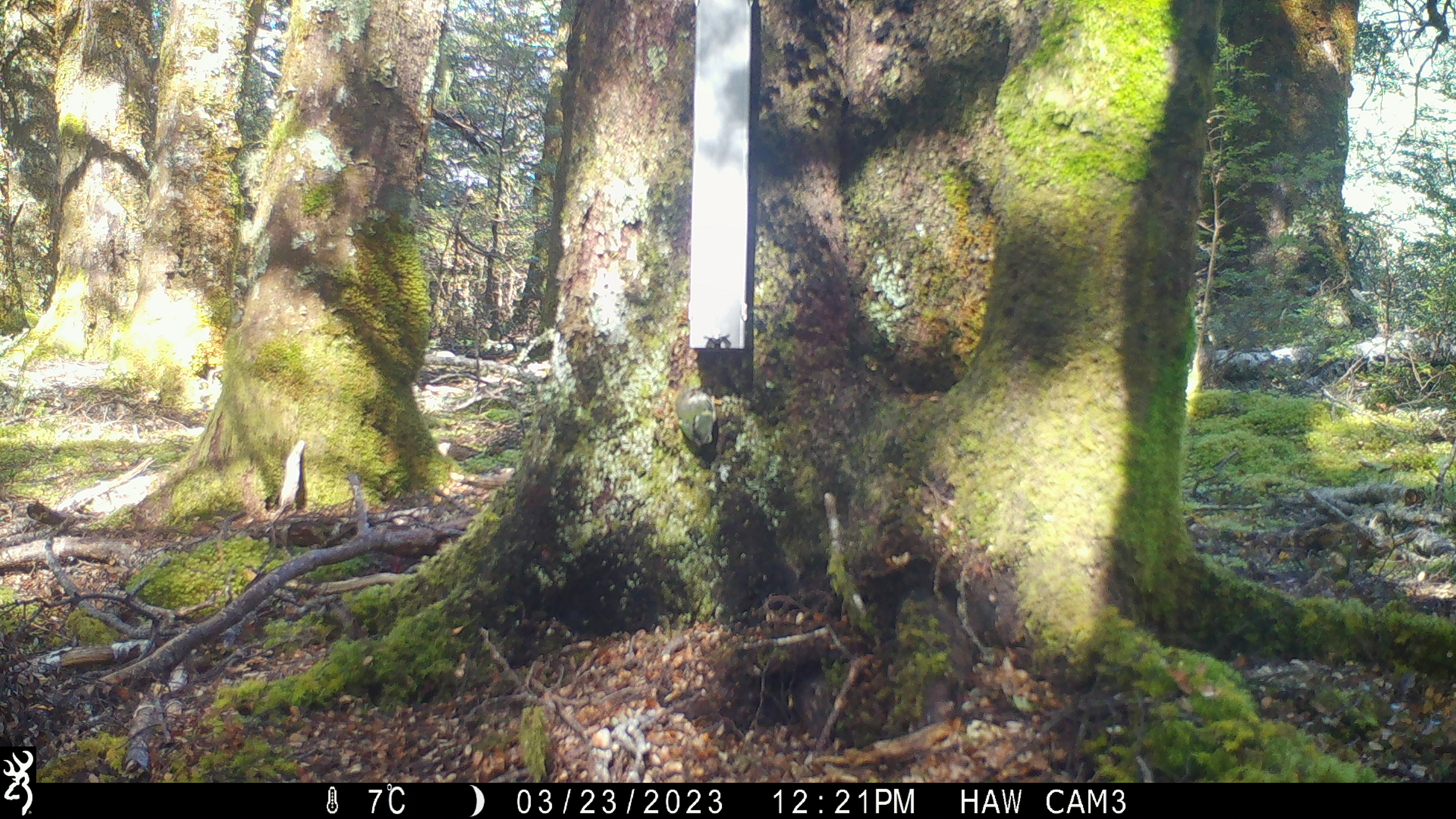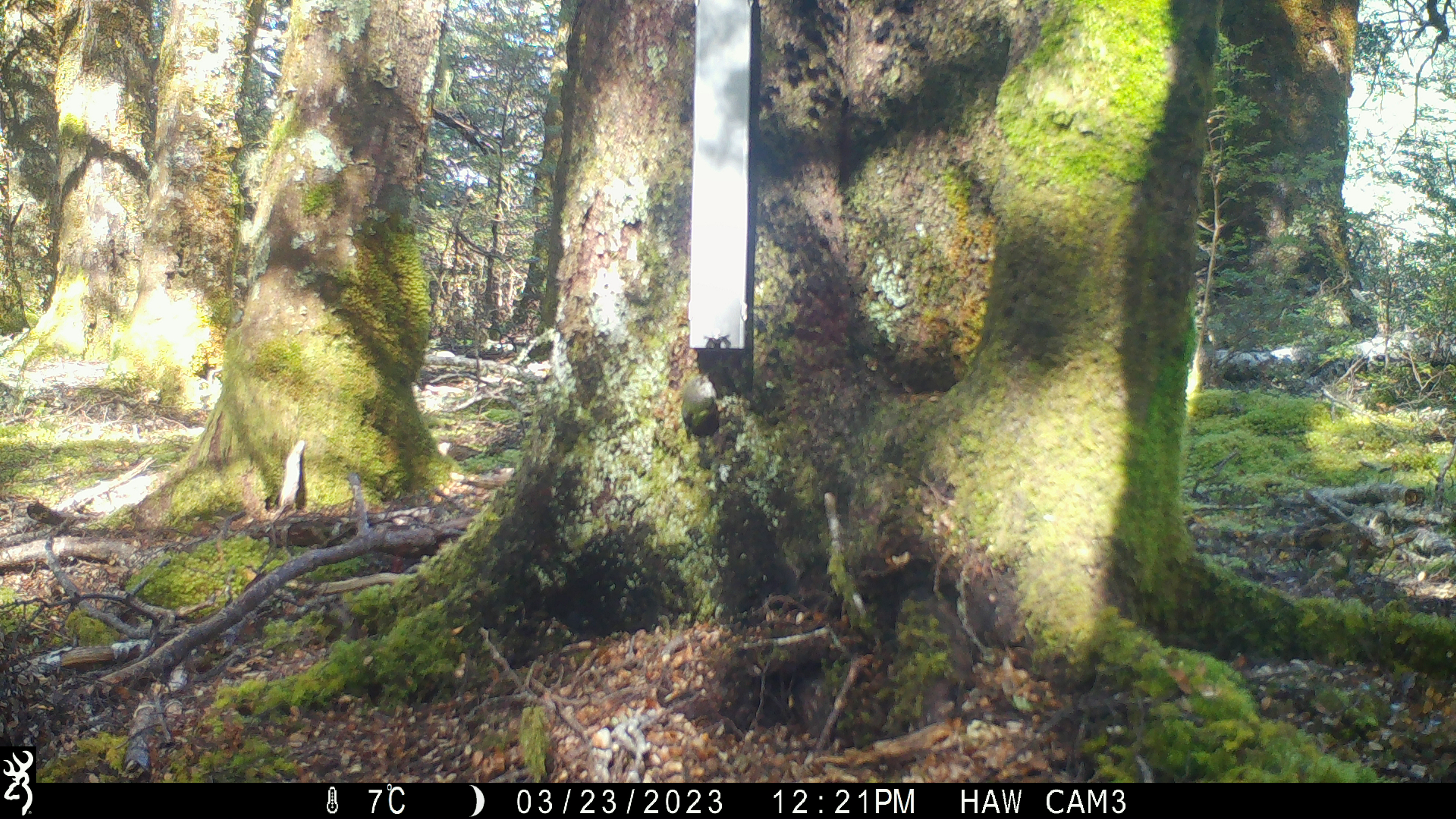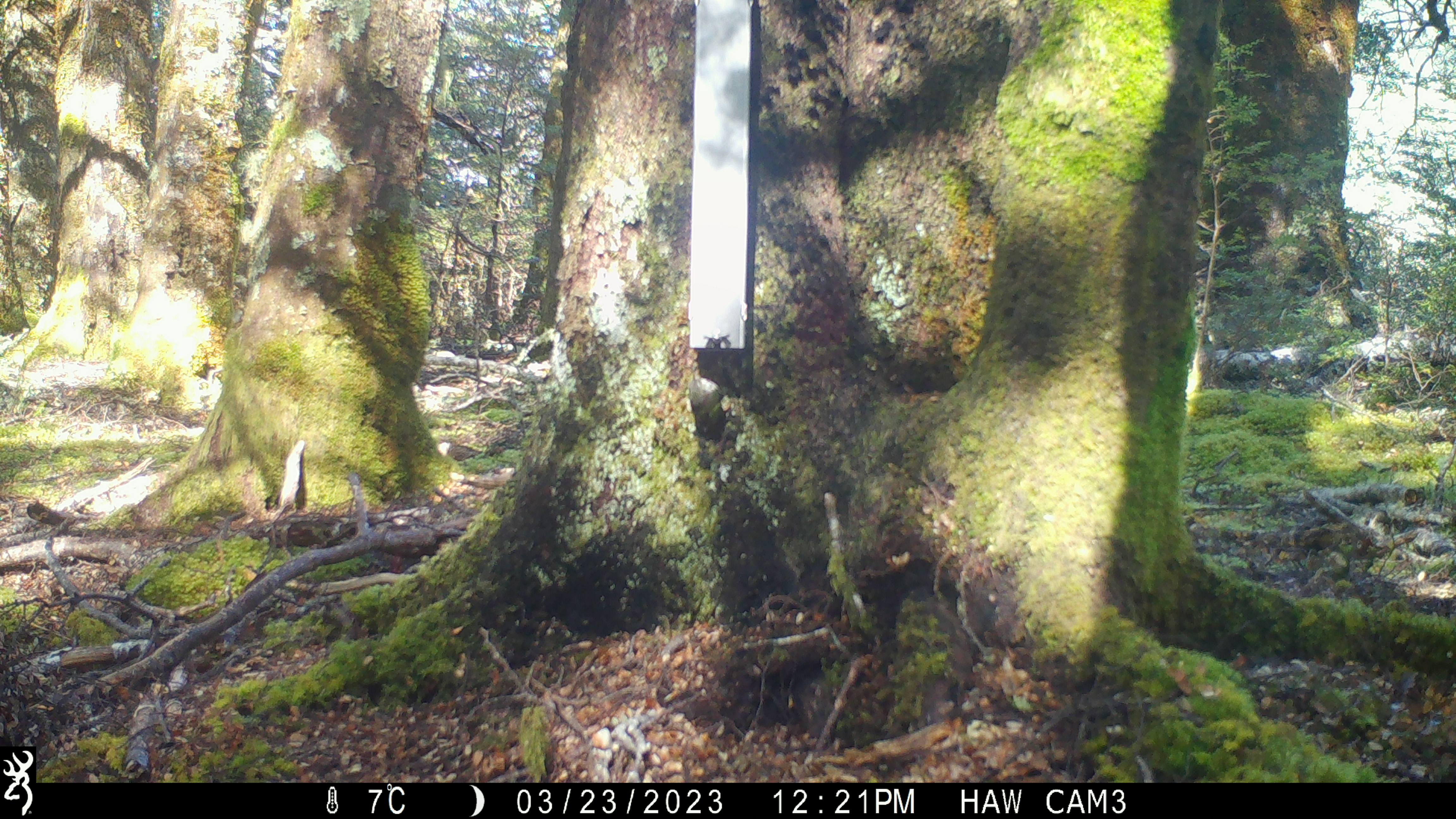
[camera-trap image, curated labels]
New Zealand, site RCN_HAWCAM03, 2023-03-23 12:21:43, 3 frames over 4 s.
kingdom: Animalia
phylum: Chordata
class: Aves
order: Passeriformes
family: Acanthisittidae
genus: Acanthisitta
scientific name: Acanthisitta chloris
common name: rifleman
Rifleman (Acanthisitta chloris).